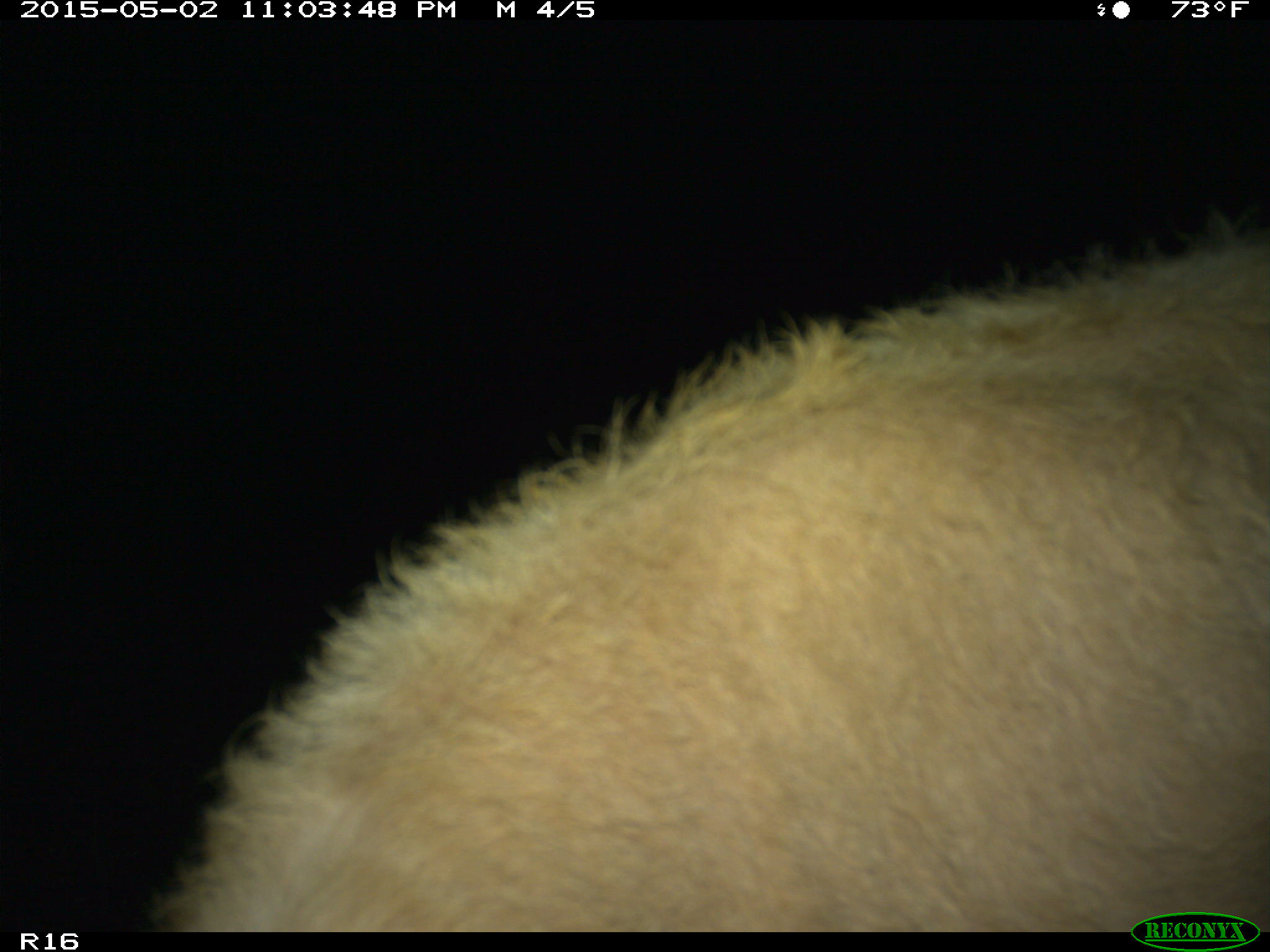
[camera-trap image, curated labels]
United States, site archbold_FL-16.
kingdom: Animalia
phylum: Chordata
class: Mammalia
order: Artiodactyla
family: Bovidae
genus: Bos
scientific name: Bos taurus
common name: domestic cow